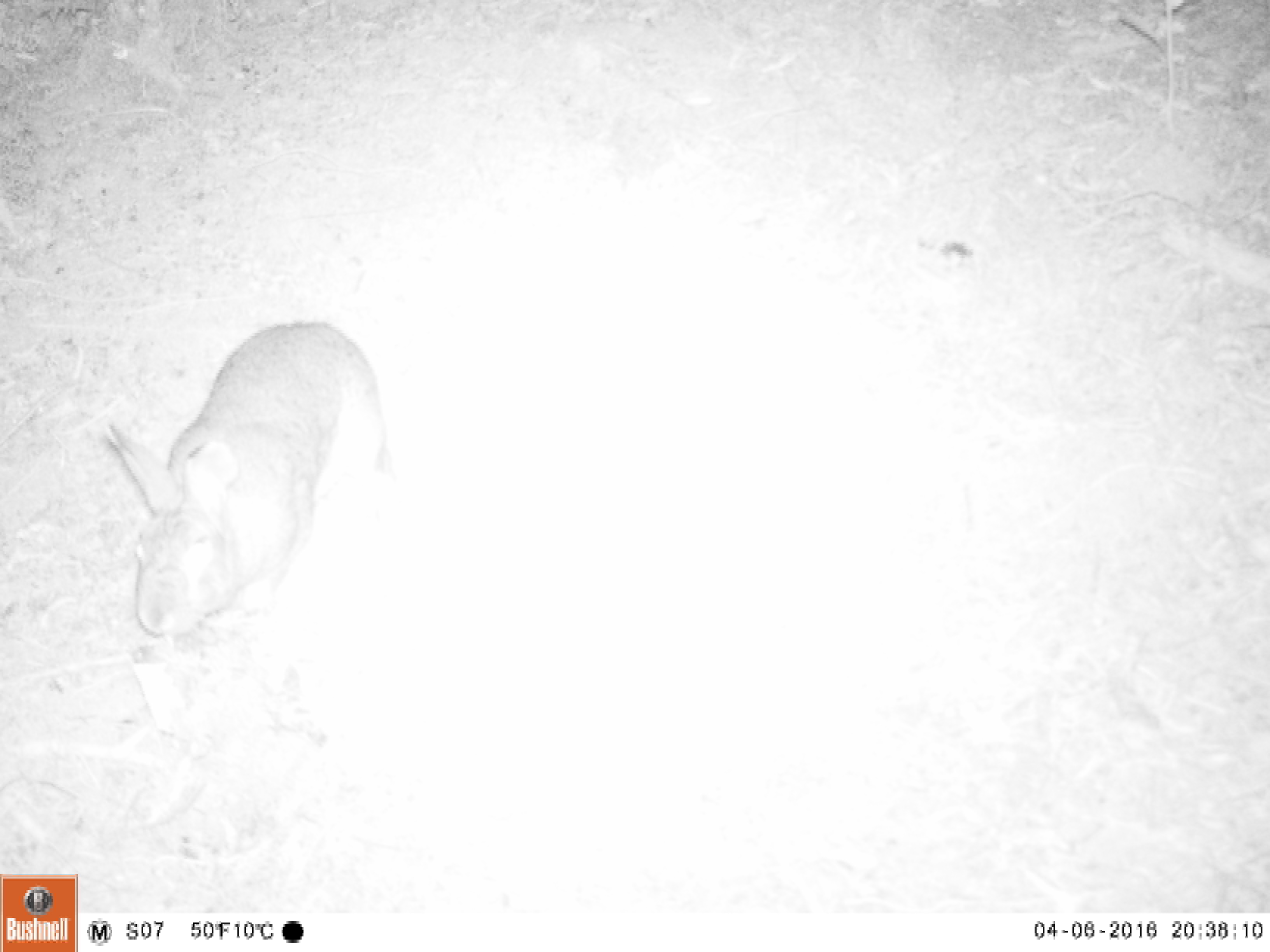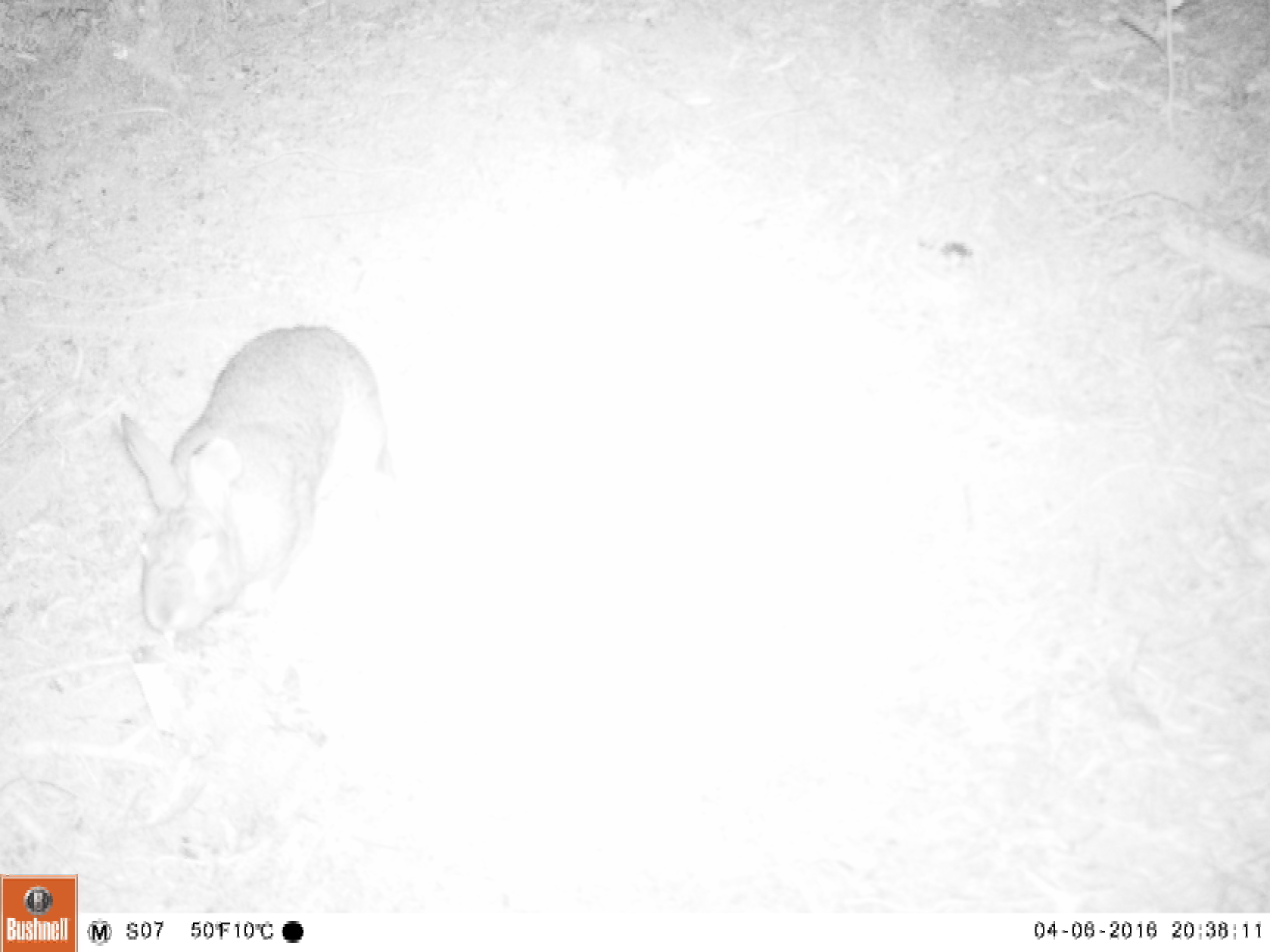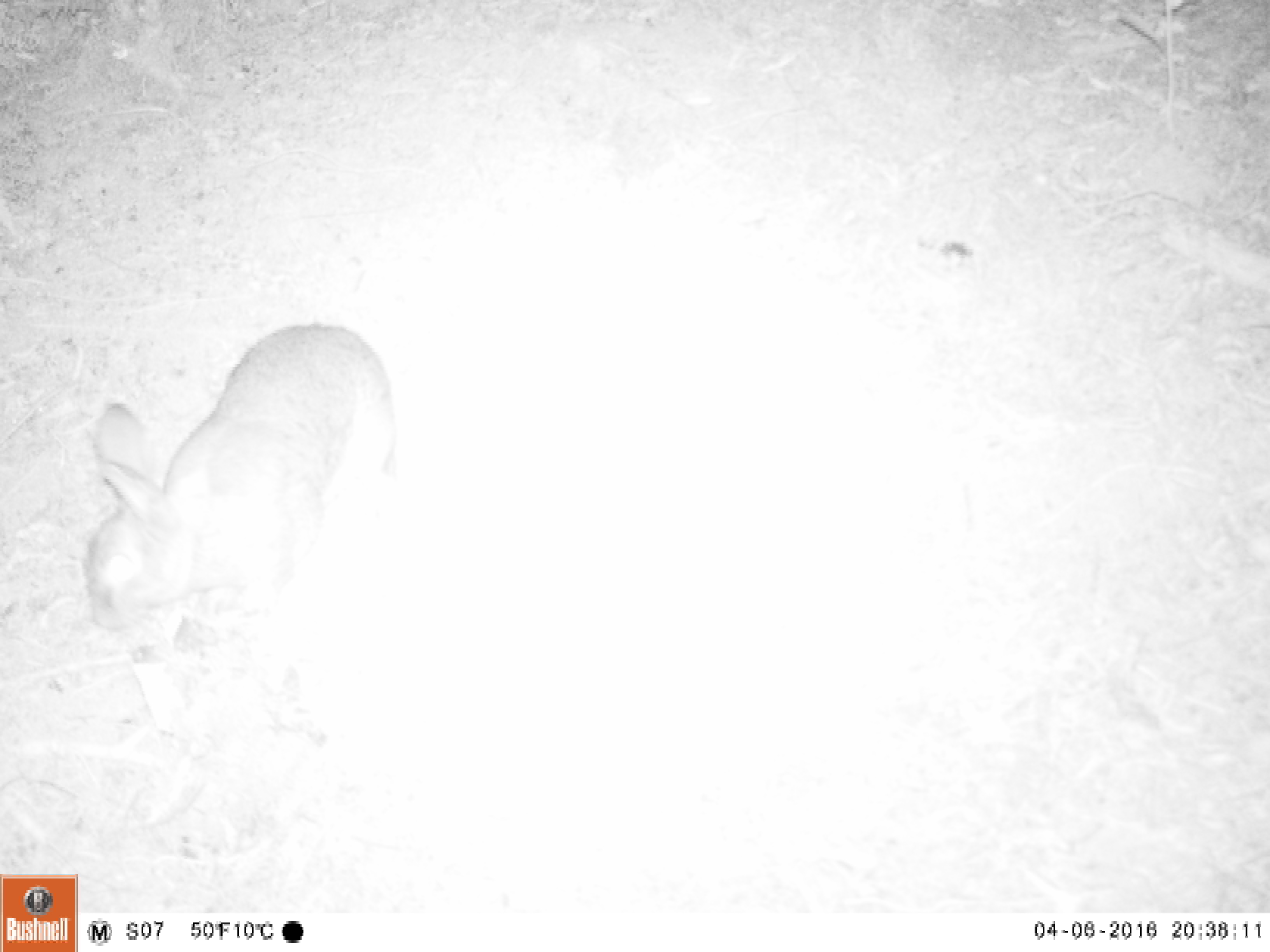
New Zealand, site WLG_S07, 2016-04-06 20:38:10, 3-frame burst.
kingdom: Animalia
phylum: Chordata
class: Mammalia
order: Lagomorpha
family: Leporidae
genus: Oryctolagus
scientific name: Oryctolagus cuniculus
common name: european rabbit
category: rabbit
Rabbit (european rabbit) (Oryctolagus cuniculus).